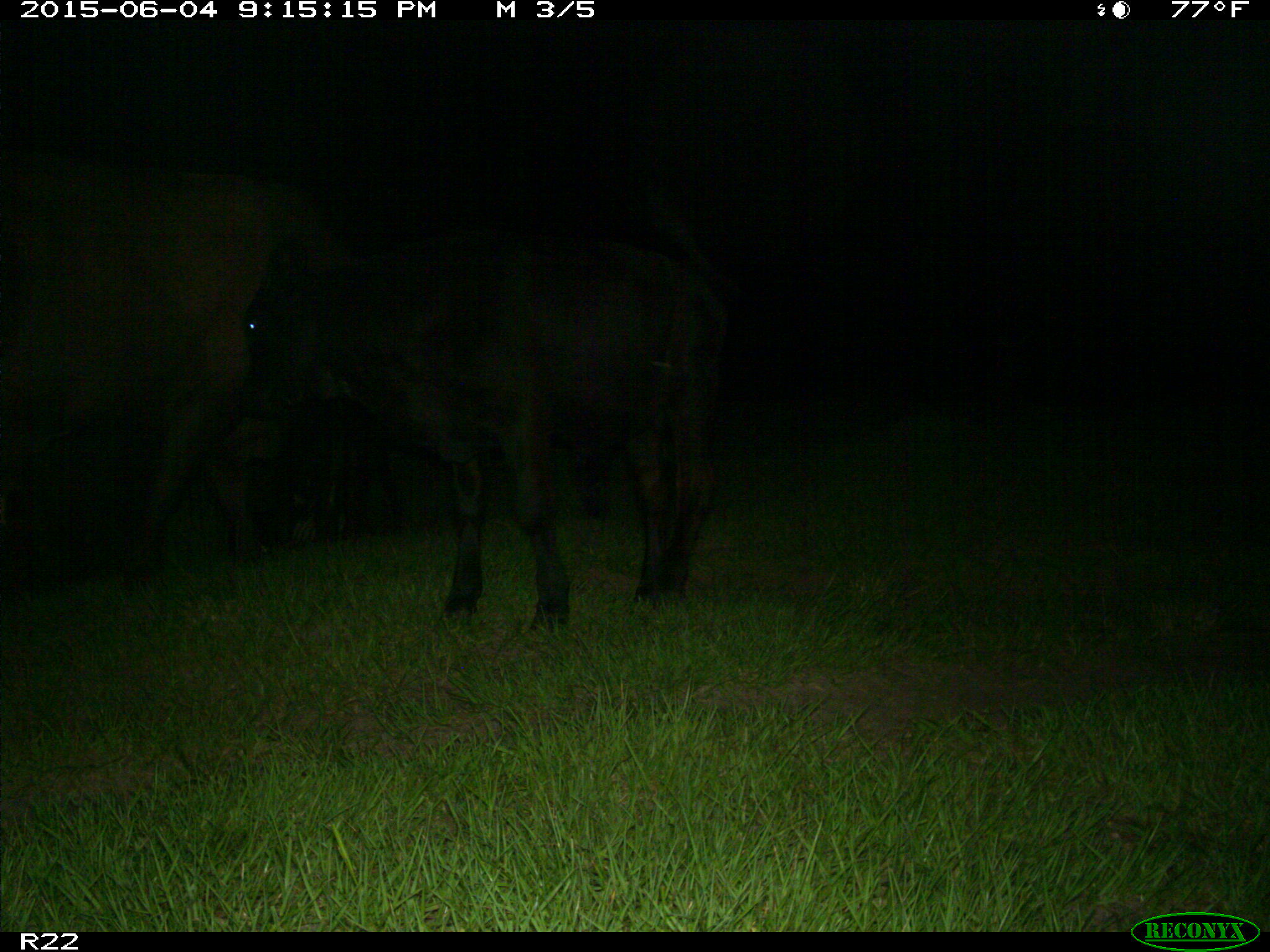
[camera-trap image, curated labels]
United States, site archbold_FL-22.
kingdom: Animalia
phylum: Chordata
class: Mammalia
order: Artiodactyla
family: Bovidae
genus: Bos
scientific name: Bos taurus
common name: domestic cow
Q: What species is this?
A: Bos taurus (domestic cow).